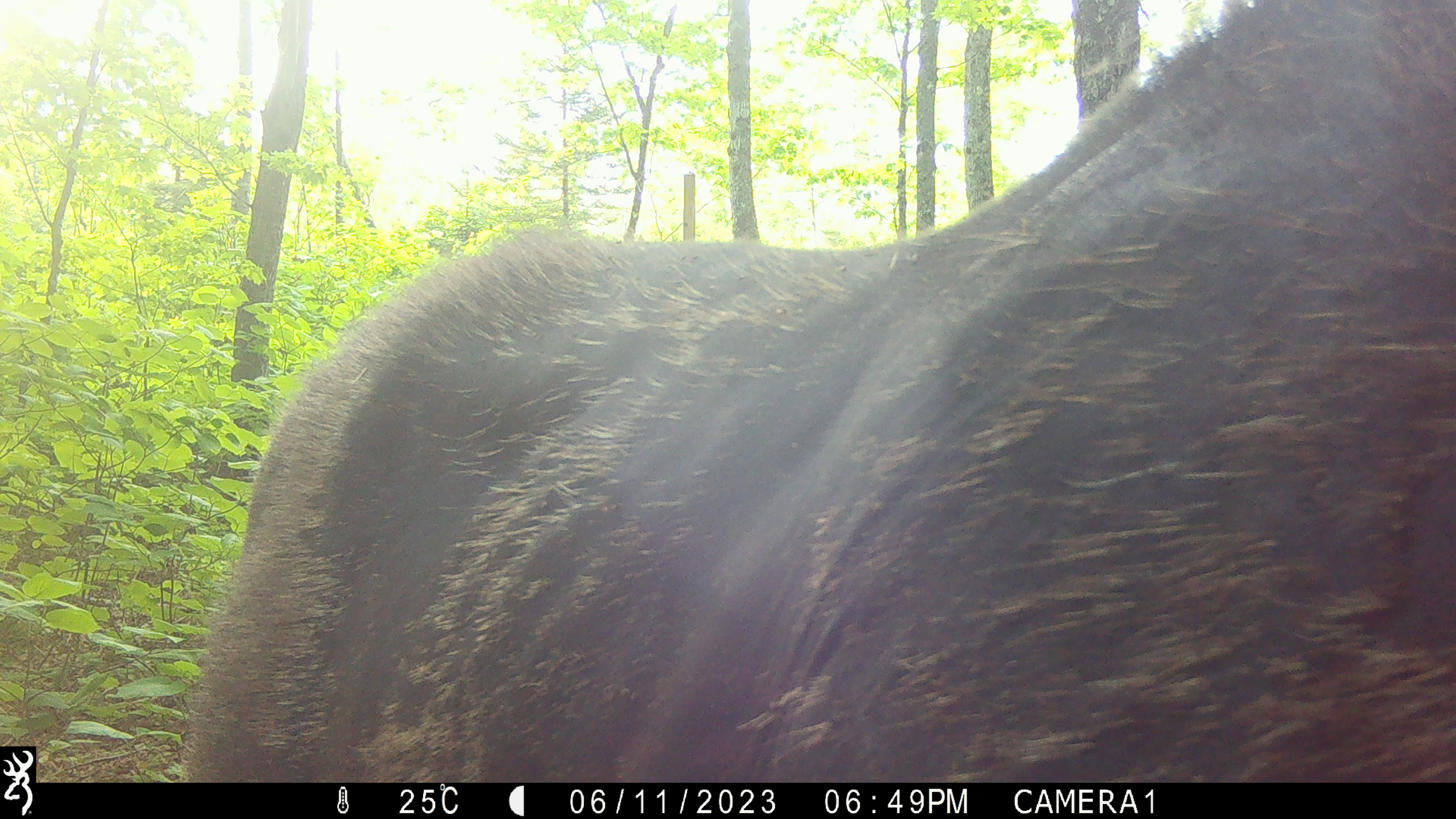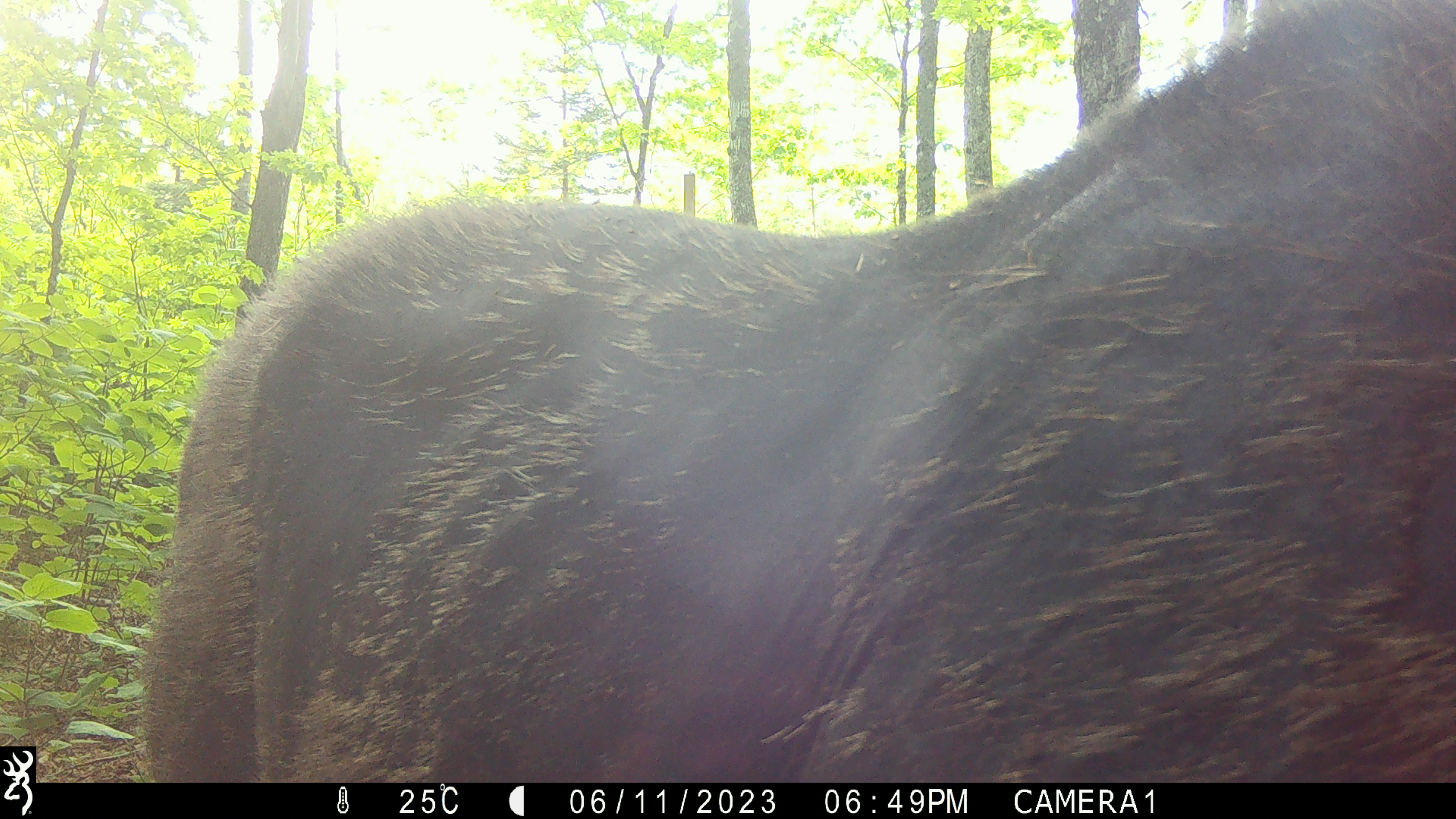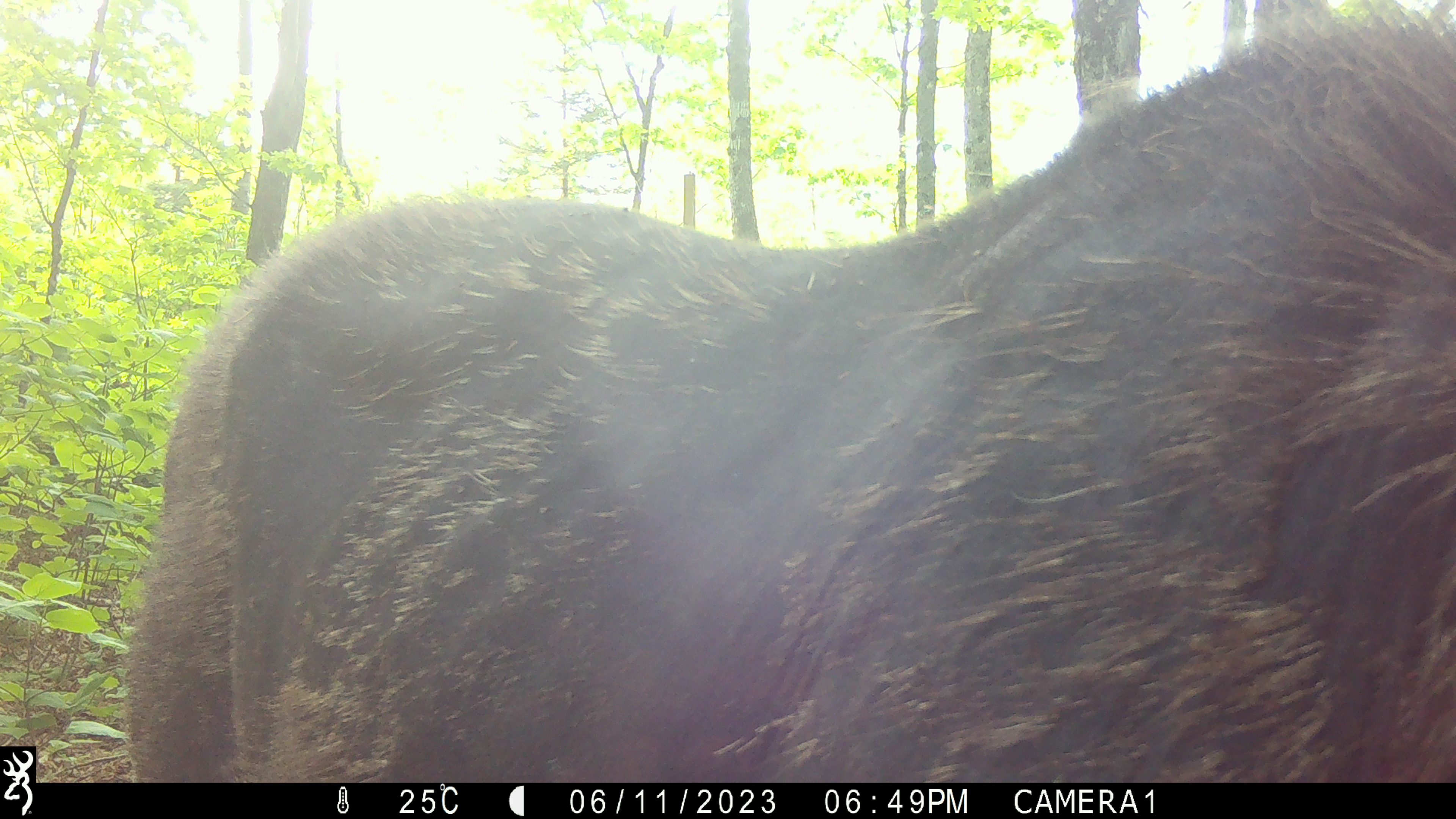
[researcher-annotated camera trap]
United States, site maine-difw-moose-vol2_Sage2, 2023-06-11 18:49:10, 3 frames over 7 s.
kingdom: Animalia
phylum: Chordata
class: Mammalia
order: Artiodactyla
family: Cervidae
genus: Alces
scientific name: Alces alces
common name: moose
Moose (Alces alces).